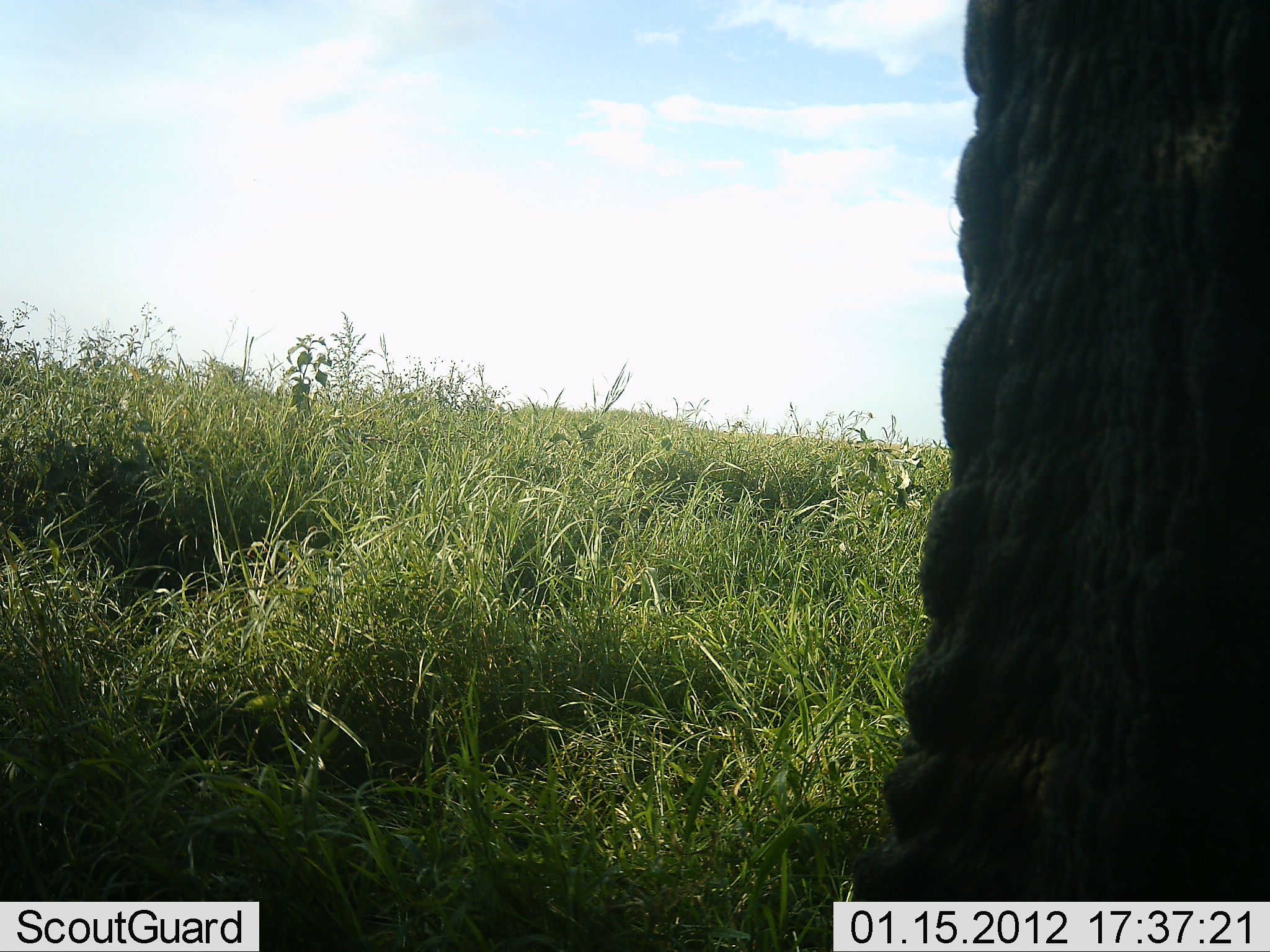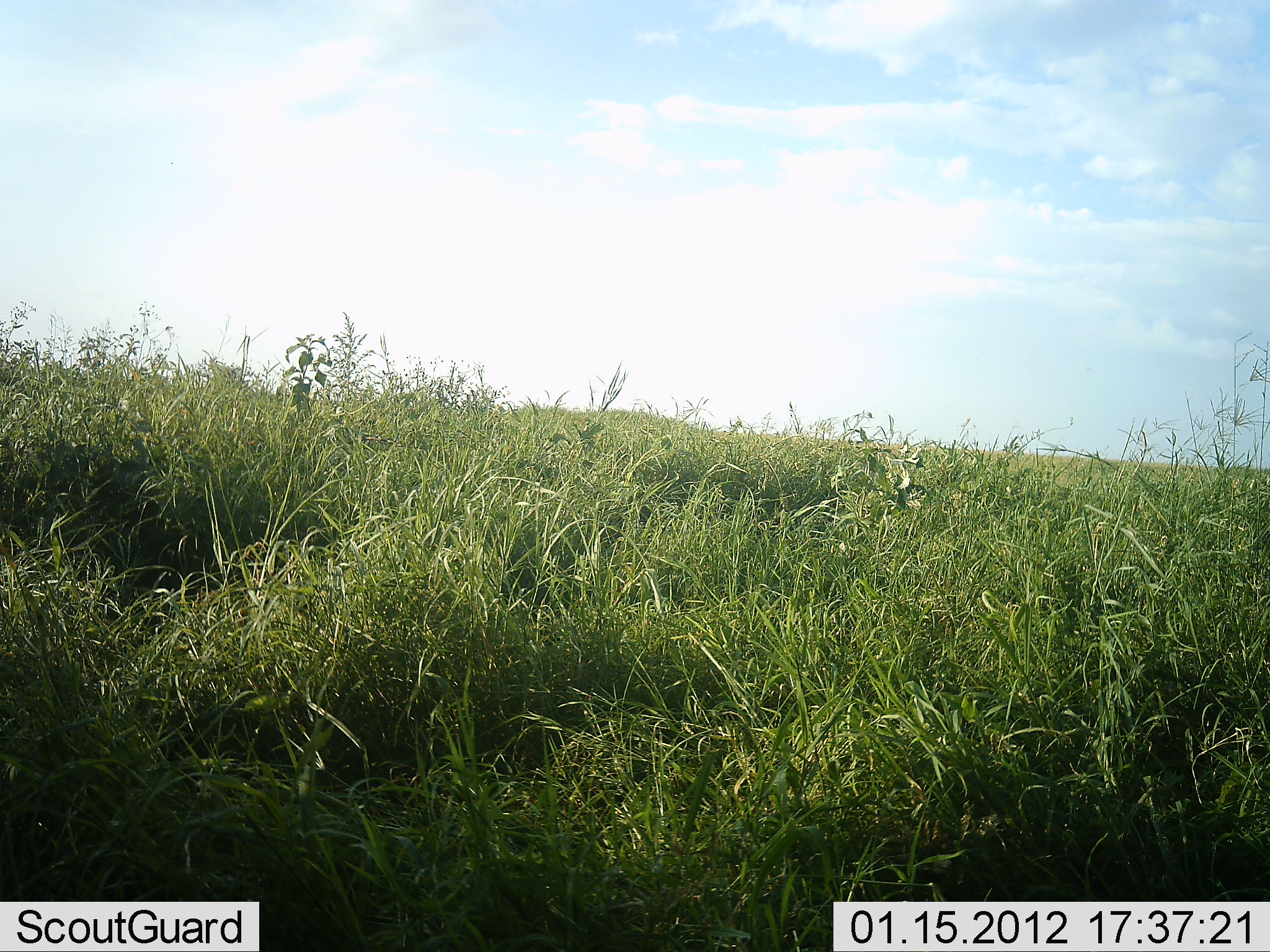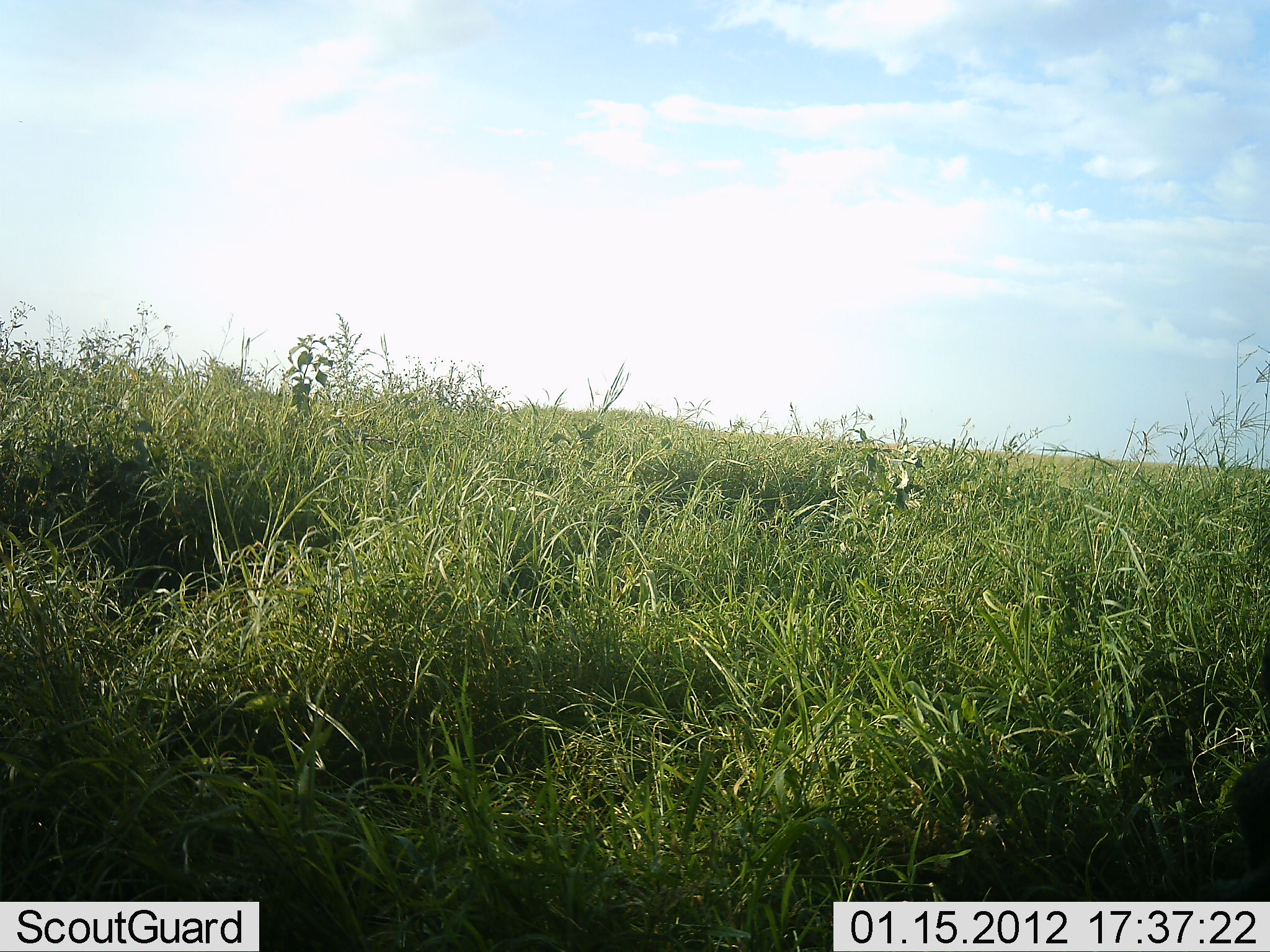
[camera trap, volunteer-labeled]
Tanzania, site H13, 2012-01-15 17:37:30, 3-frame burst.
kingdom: Animalia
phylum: Chordata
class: Mammalia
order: Proboscidea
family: Elephantidae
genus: Loxodonta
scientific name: Loxodonta africana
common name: african bush elephant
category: elephant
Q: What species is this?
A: Elephant (african bush elephant) (Loxodonta africana).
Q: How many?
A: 1.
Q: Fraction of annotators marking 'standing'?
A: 55%.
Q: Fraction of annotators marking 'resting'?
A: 0%.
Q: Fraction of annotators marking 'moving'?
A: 45%.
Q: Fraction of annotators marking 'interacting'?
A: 0%.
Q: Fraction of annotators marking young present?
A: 0%.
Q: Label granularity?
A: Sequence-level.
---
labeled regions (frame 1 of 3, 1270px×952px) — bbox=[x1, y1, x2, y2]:
animal: bbox=[850, 0, 1270, 902]